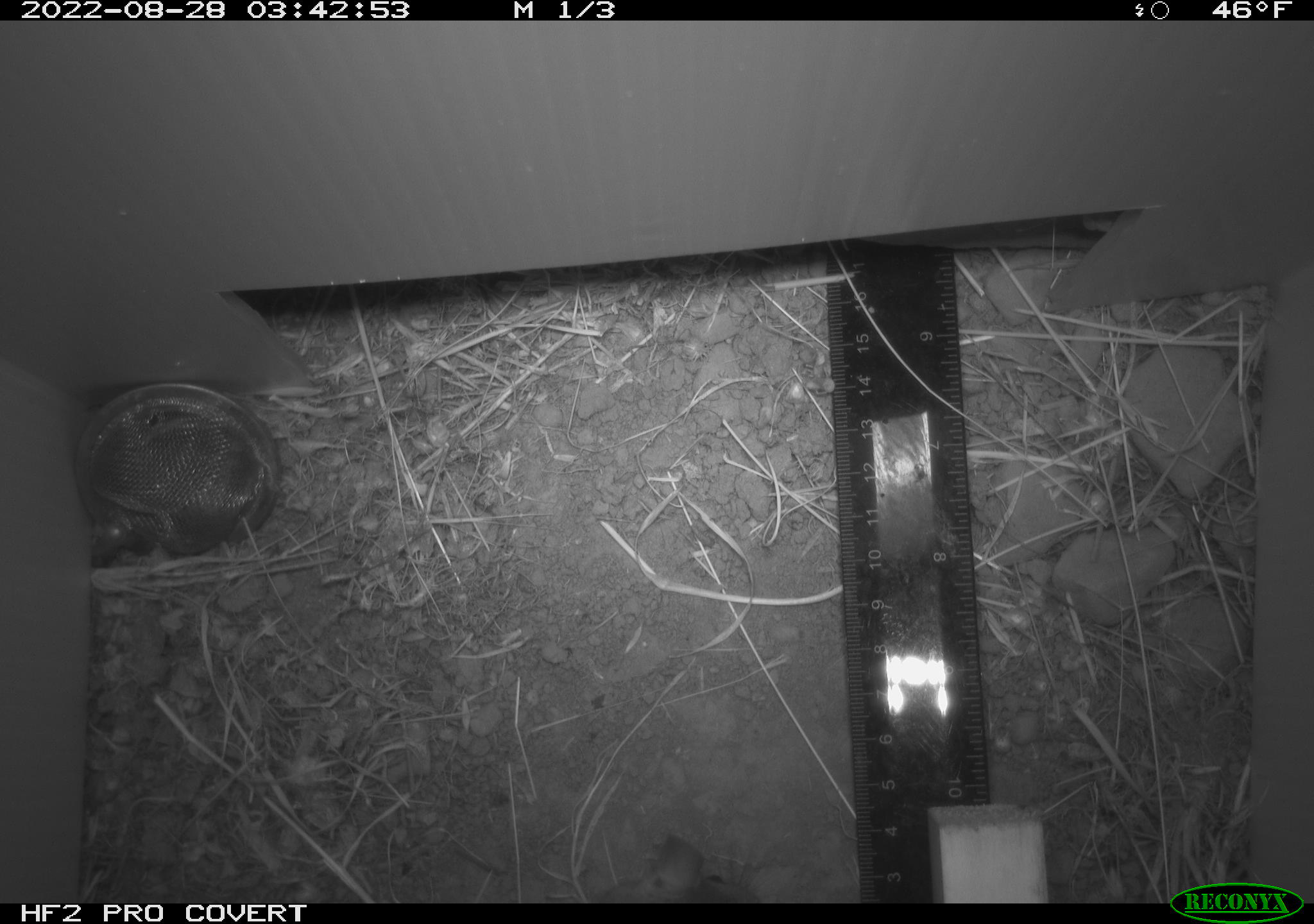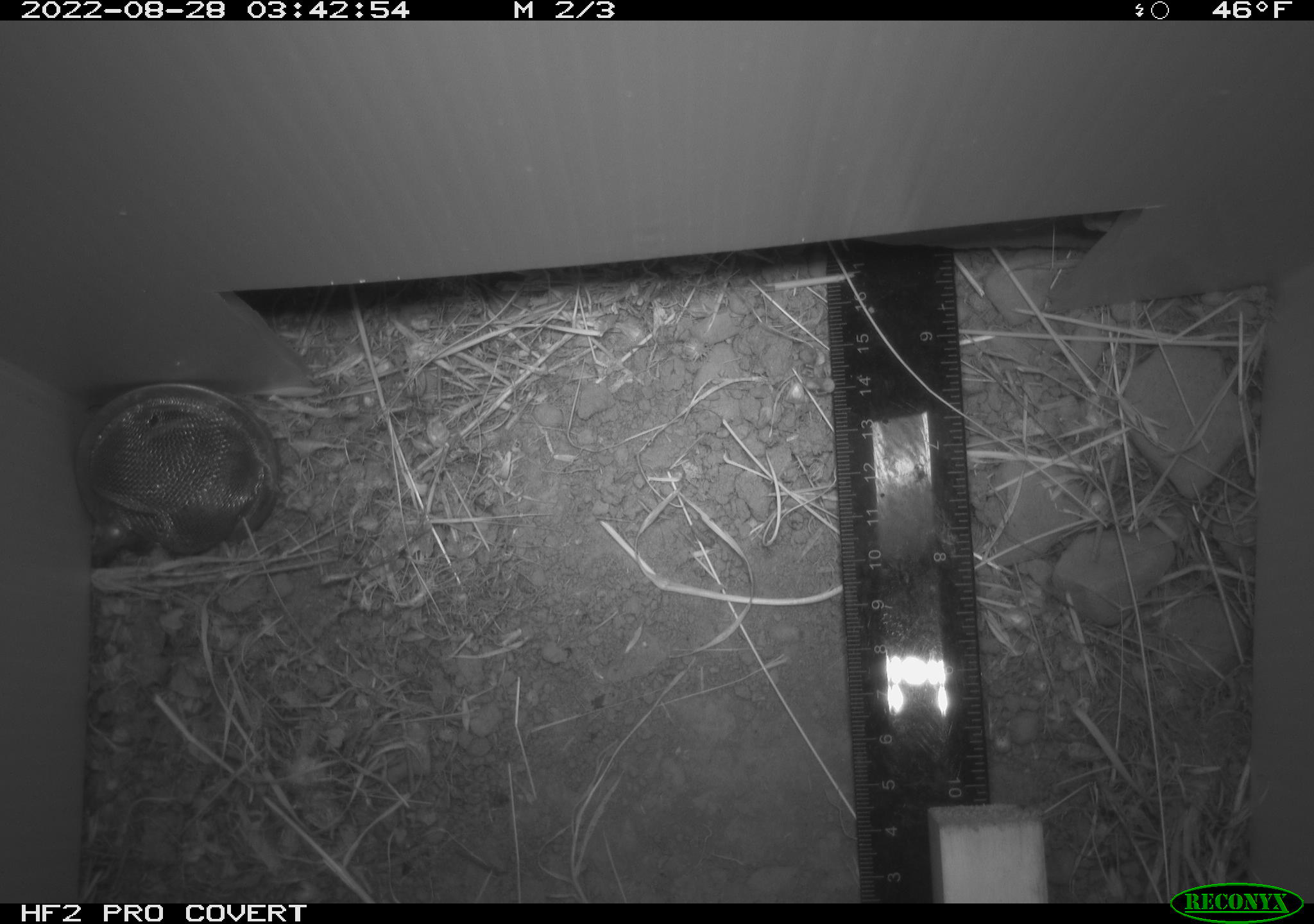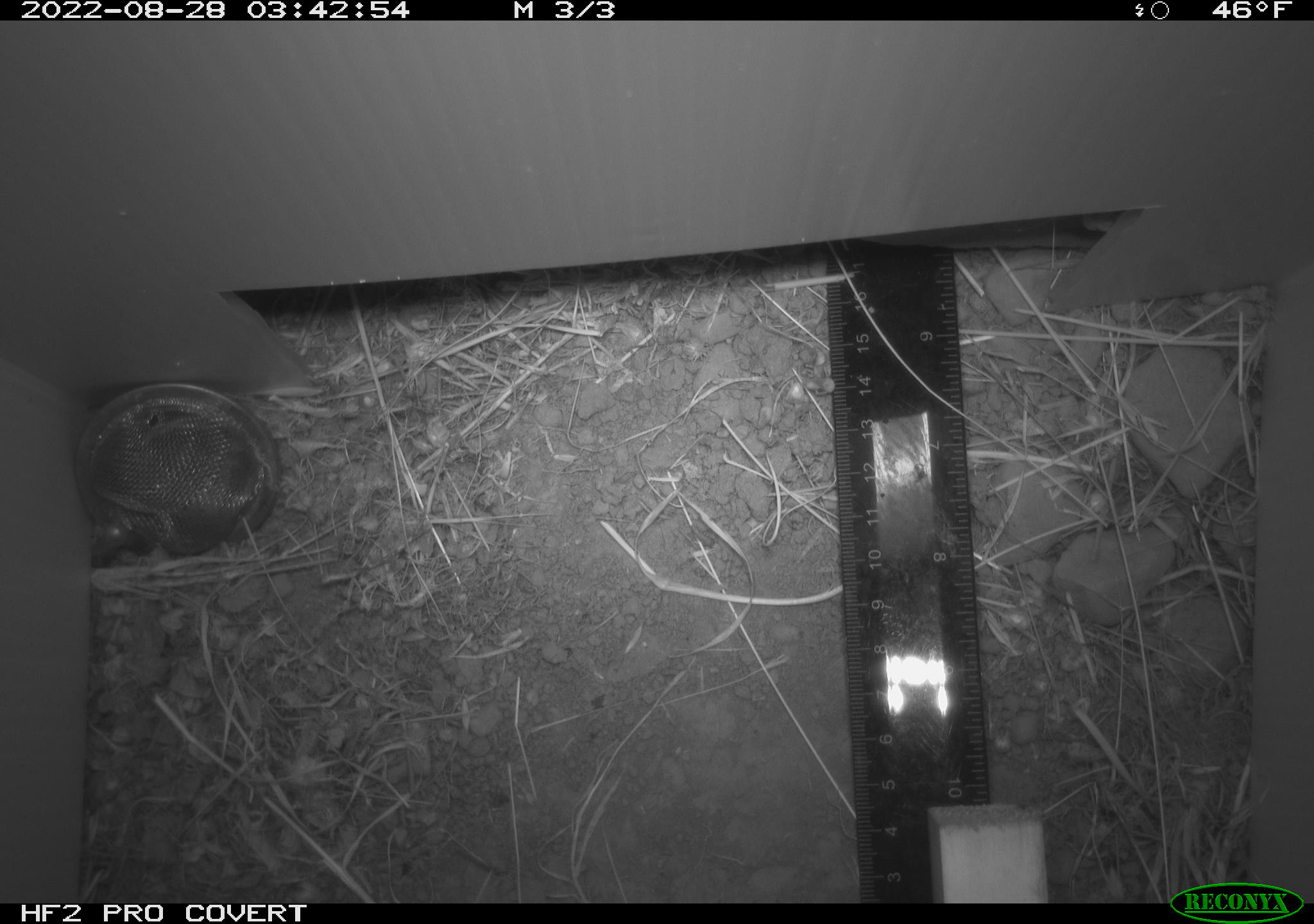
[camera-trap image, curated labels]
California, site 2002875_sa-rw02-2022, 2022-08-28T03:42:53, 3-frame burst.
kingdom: Animalia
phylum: Chordata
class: Mammalia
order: Rodentia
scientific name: Rodentia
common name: mouse species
Mouse species (Rodentia).